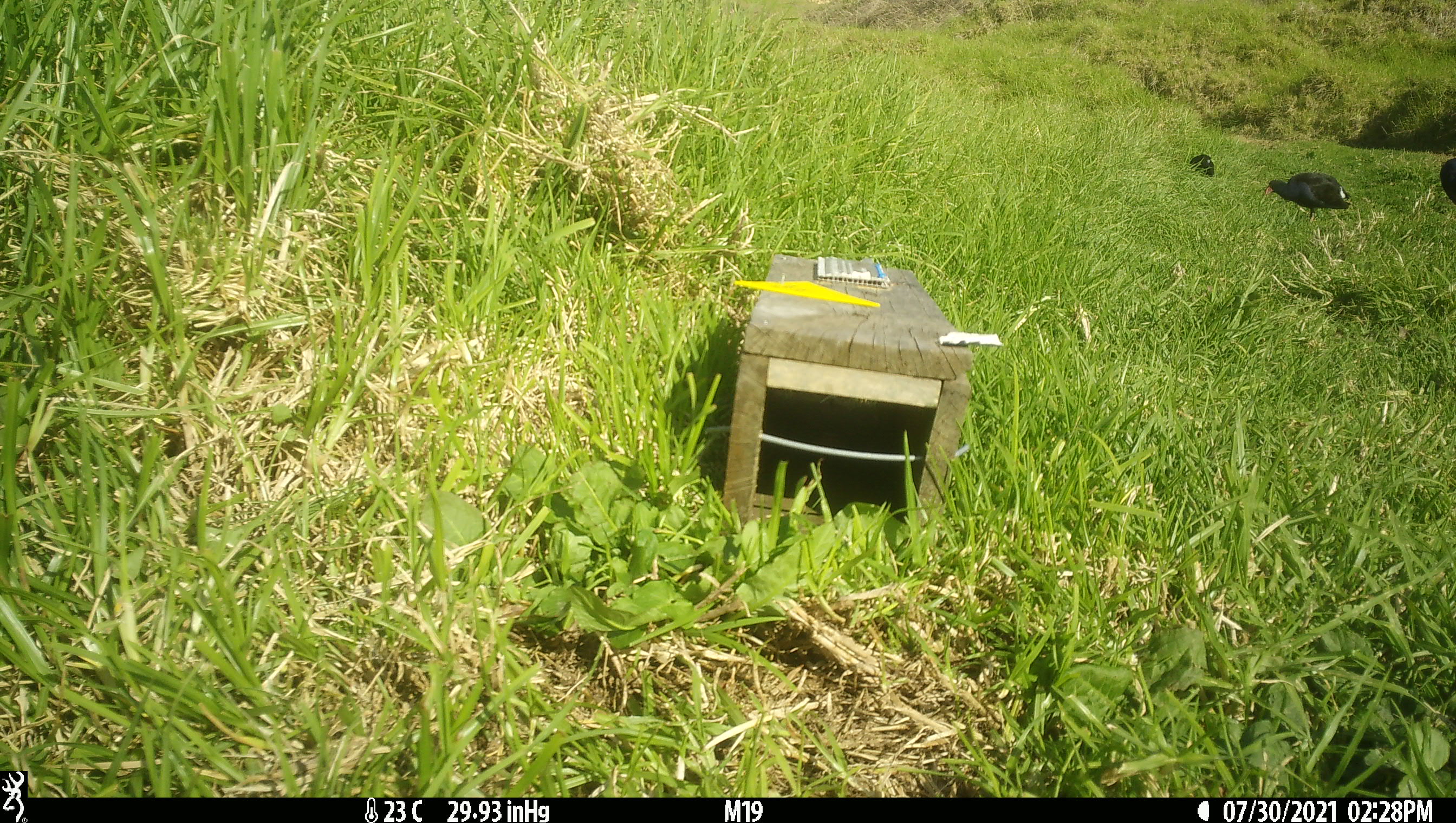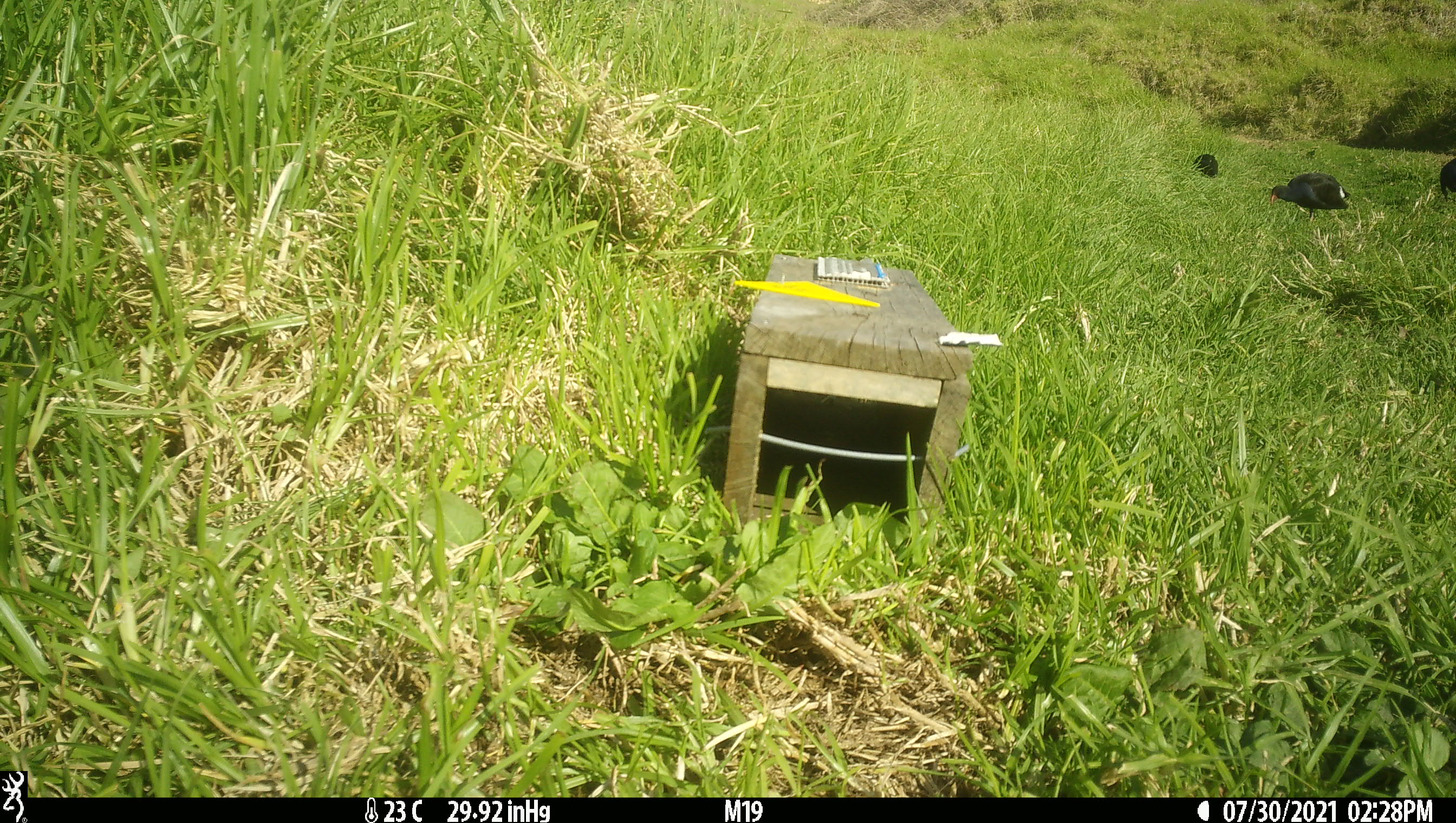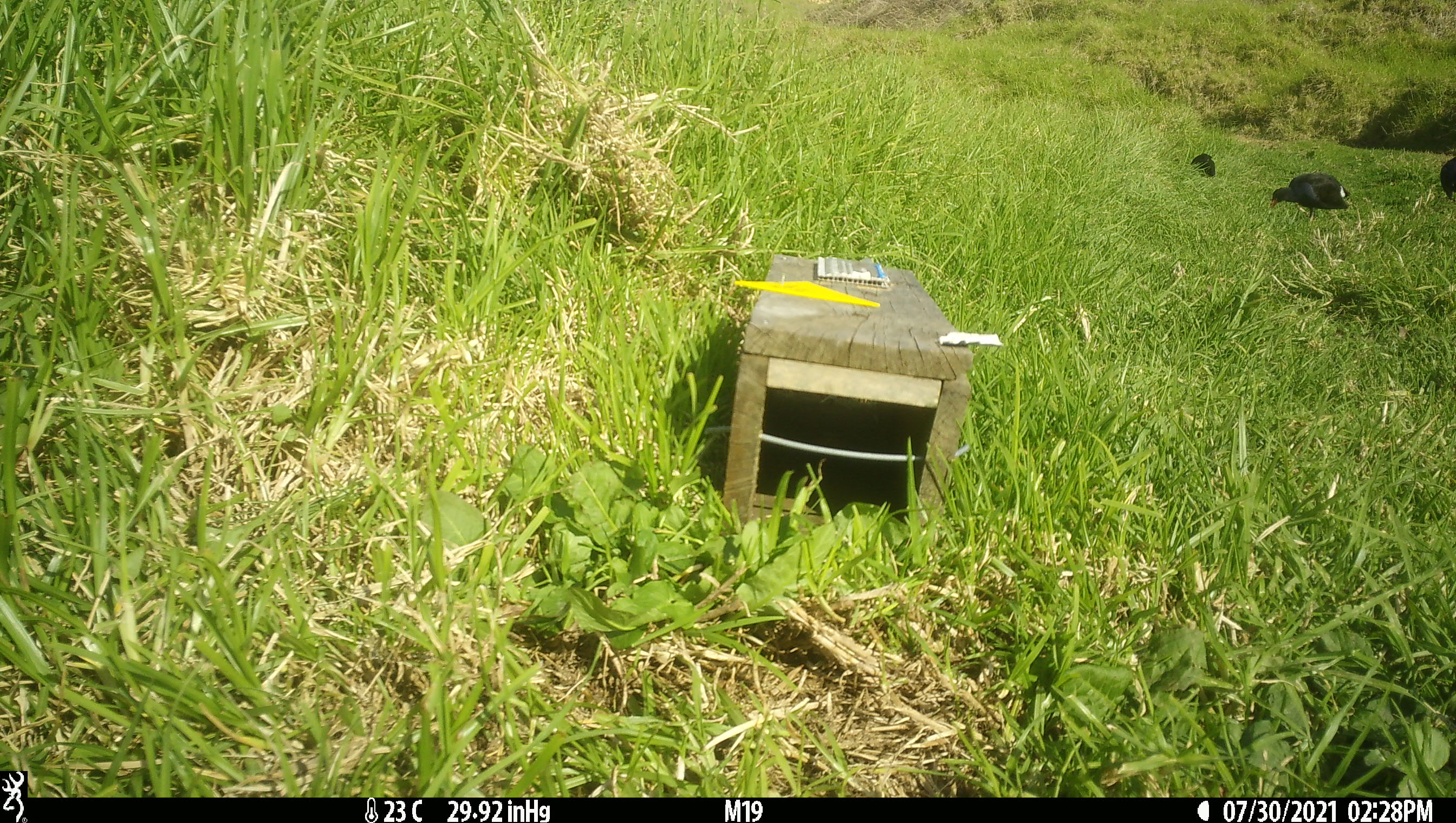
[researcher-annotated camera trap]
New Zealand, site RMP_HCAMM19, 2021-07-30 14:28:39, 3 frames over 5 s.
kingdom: Animalia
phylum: Chordata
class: Aves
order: Gruiformes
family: Rallidae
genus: Porphyrio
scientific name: Porphyrio melanotus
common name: australasian swamphen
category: pukeko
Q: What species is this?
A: Pukeko (australasian swamphen) (Porphyrio melanotus).